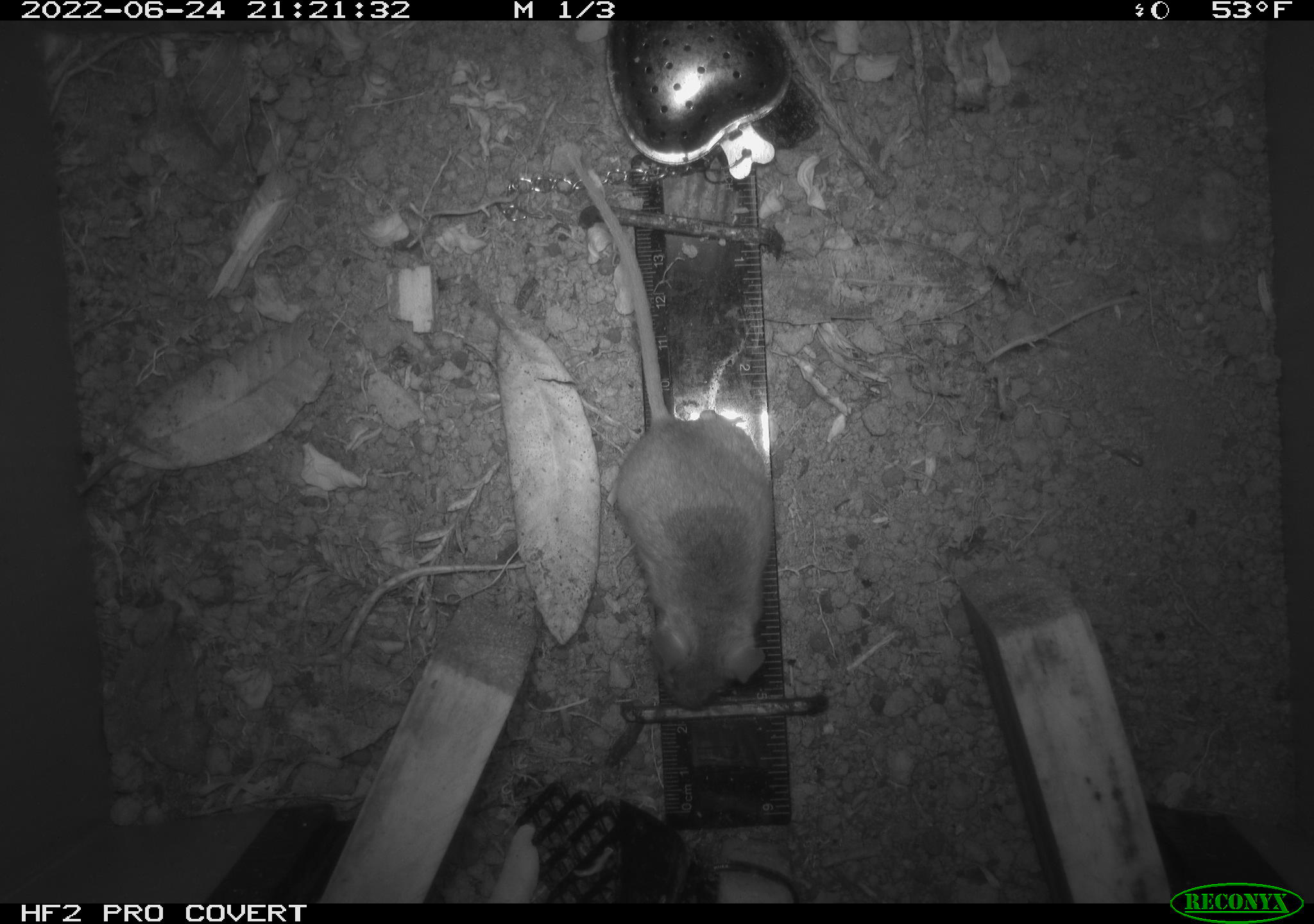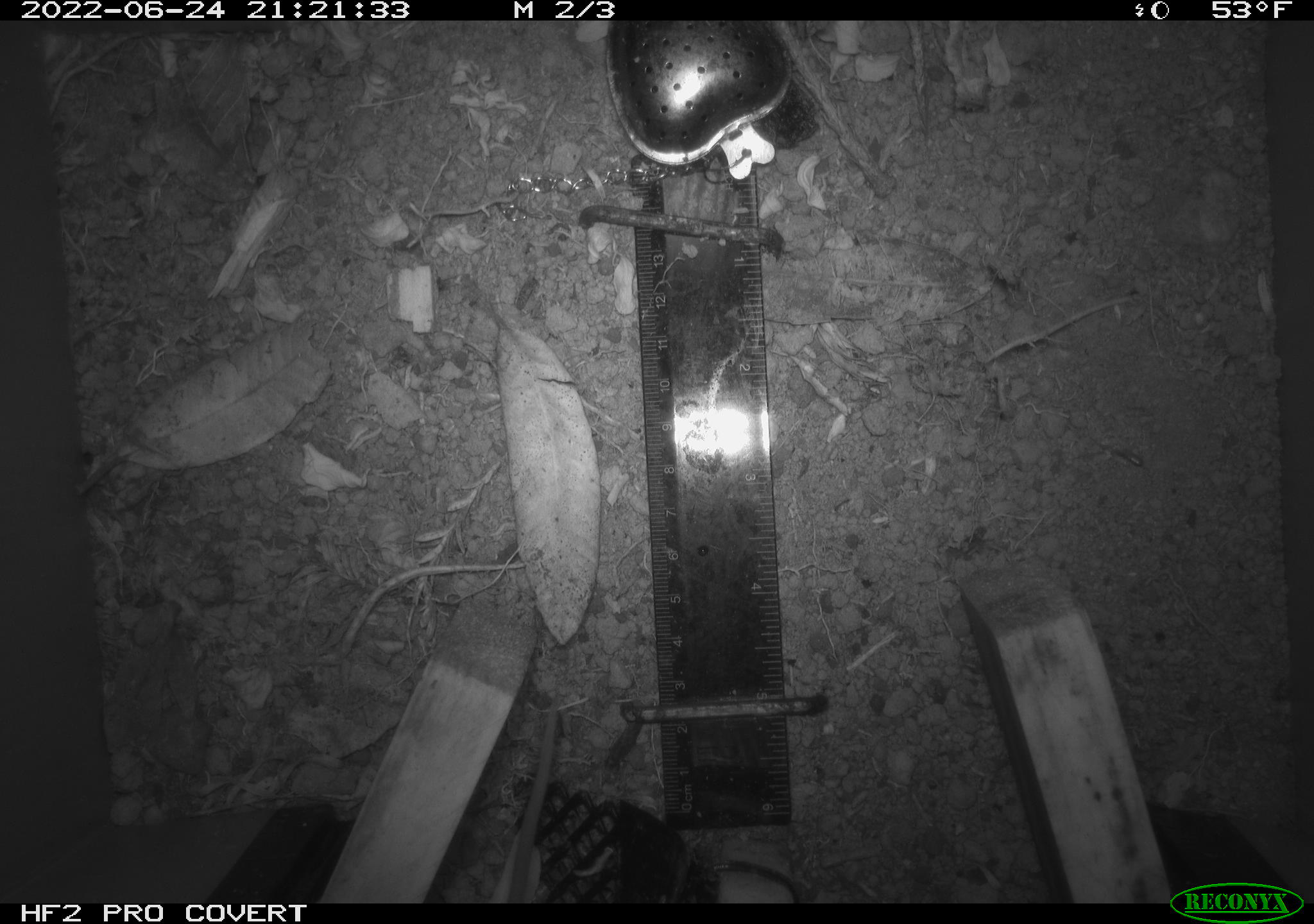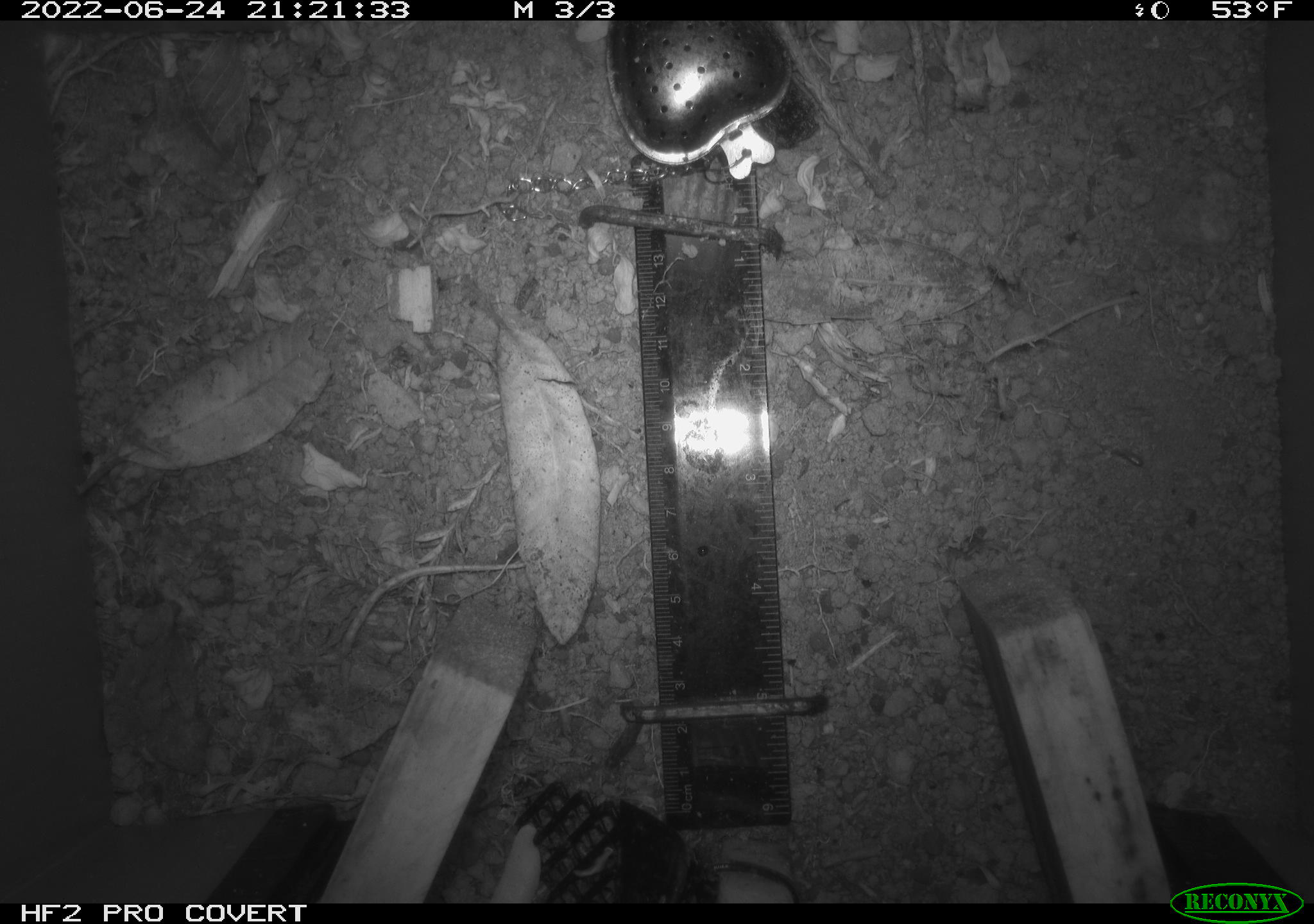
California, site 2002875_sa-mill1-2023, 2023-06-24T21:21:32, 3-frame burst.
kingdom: Animalia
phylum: Chordata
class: Mammalia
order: Rodentia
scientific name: Rodentia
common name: mouse species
Mouse species (Rodentia).